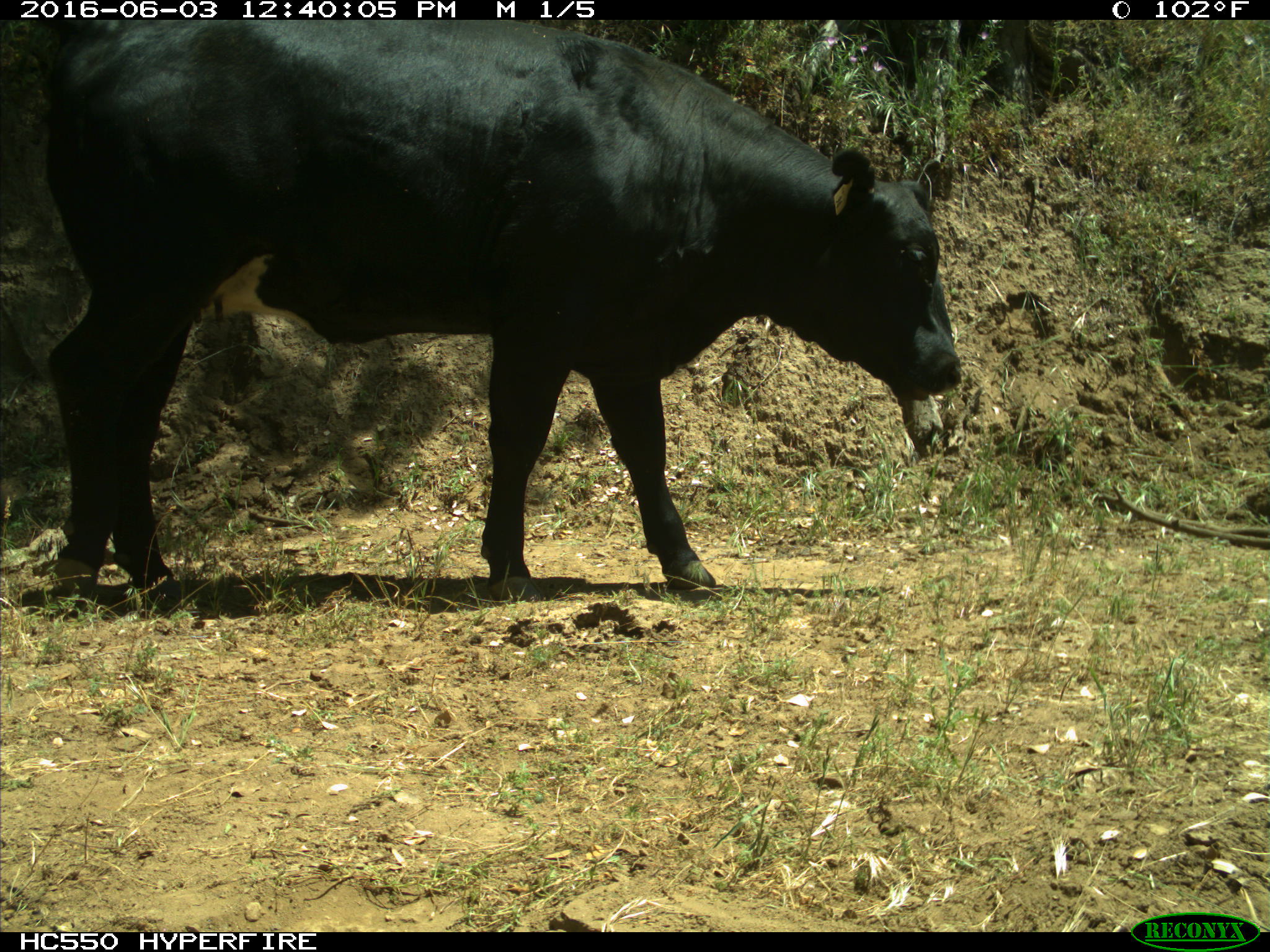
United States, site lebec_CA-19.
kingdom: Animalia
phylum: Chordata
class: Mammalia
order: Artiodactyla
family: Bovidae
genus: Bos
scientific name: Bos taurus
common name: domestic cow